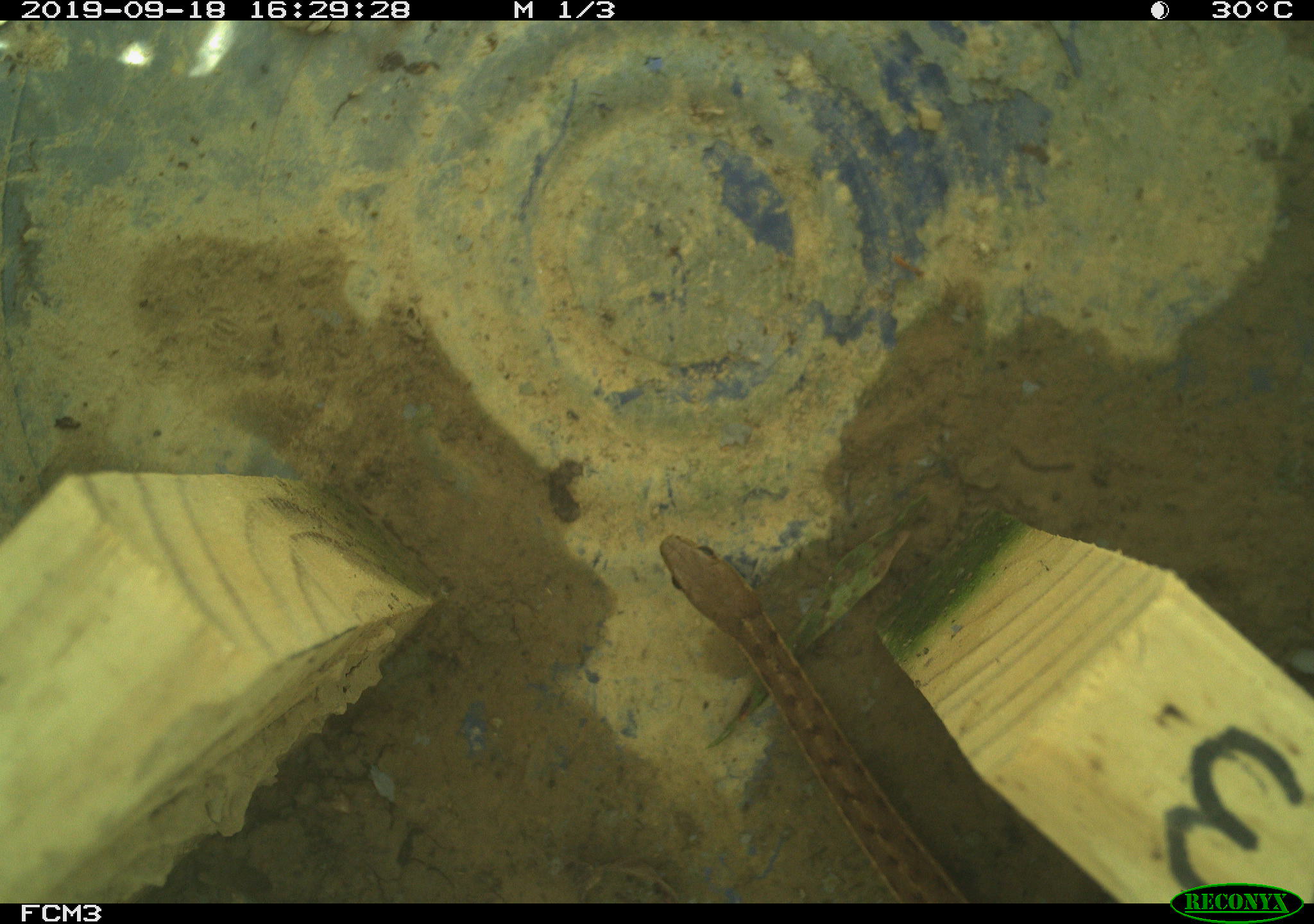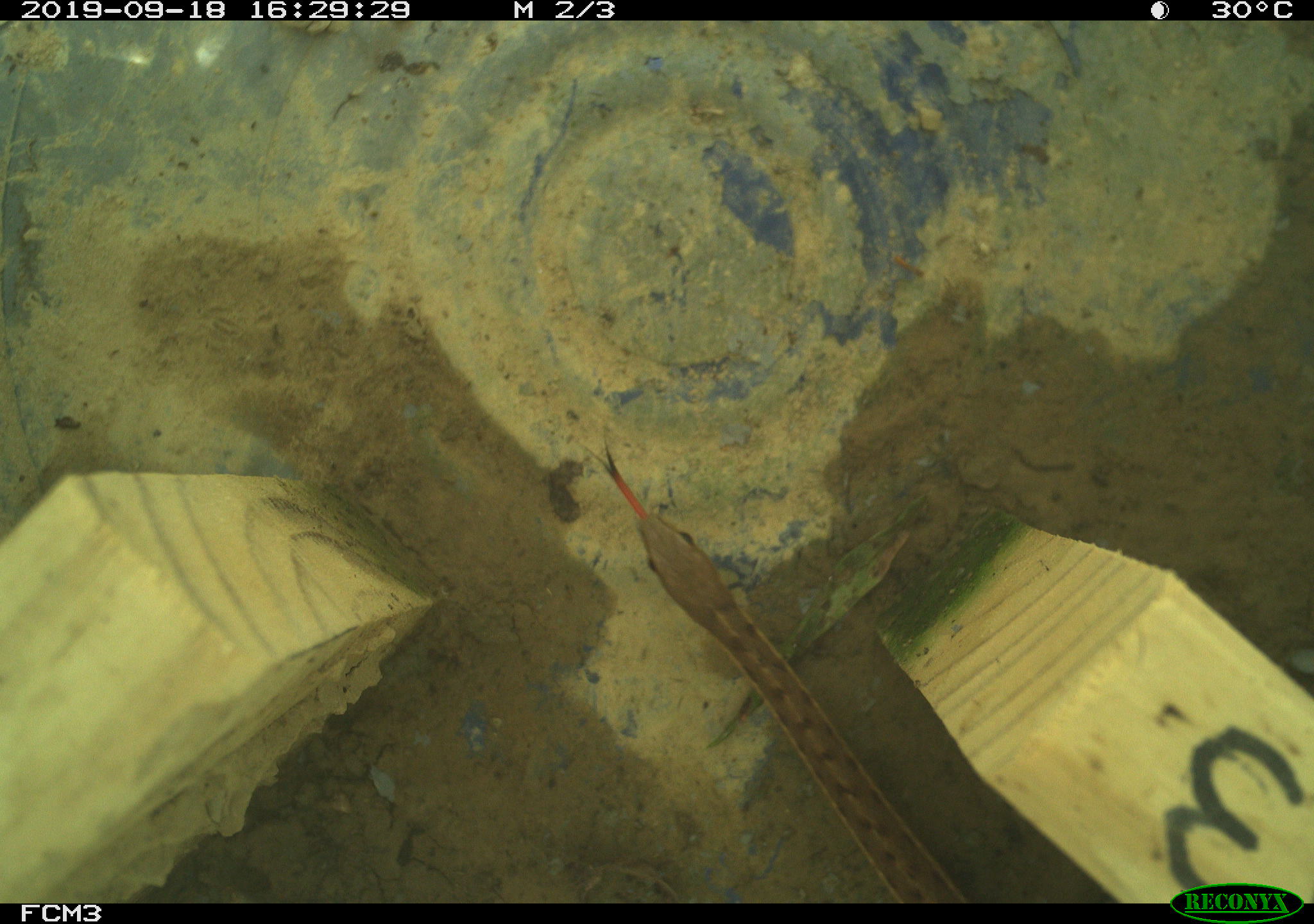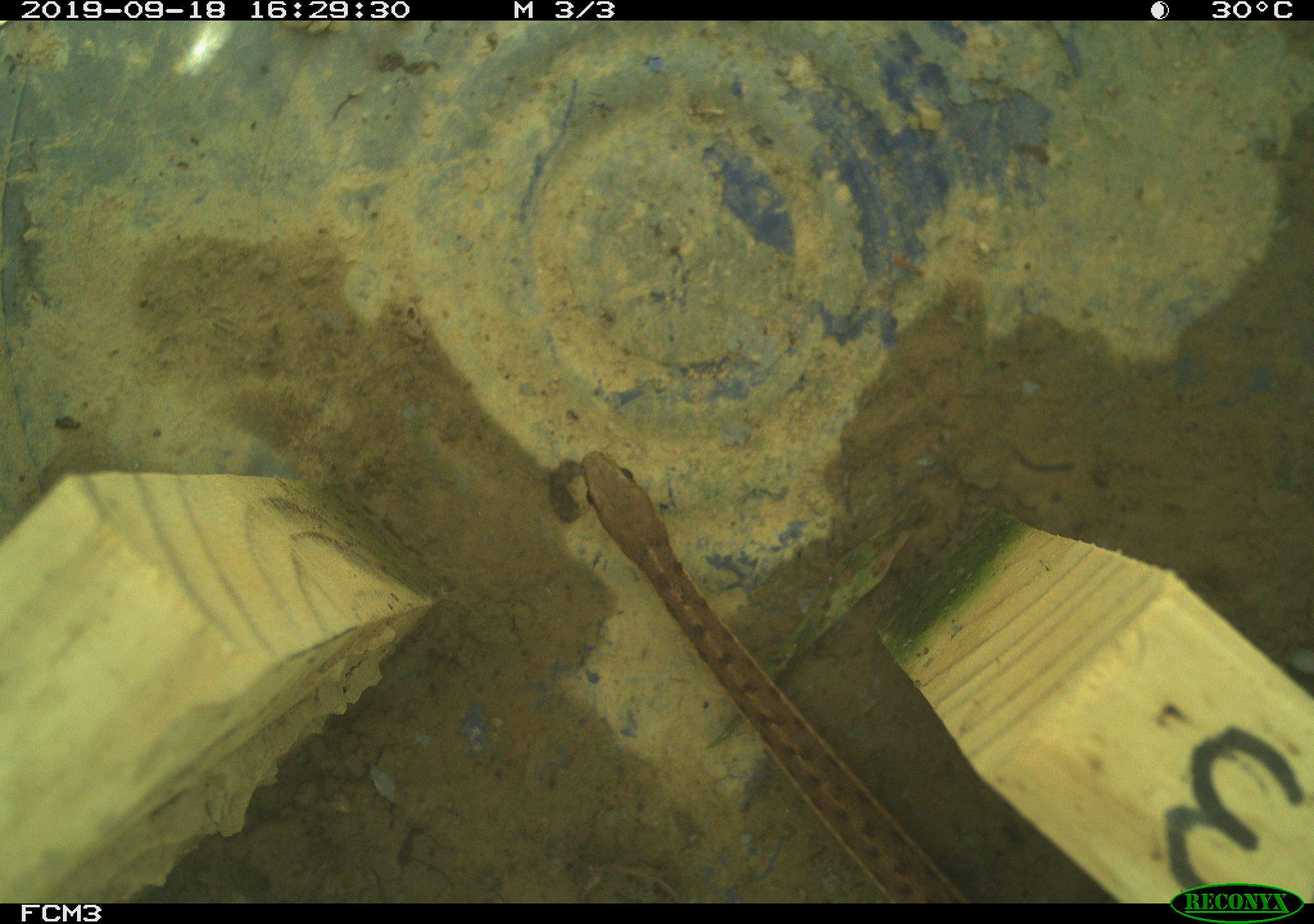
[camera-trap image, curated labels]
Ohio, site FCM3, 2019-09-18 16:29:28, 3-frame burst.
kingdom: Animalia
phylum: Chordata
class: Reptilia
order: Squamata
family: Colubridae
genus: Thamnophis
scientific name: Thamnophis sirtalis sirtalis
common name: eastern gartersnake